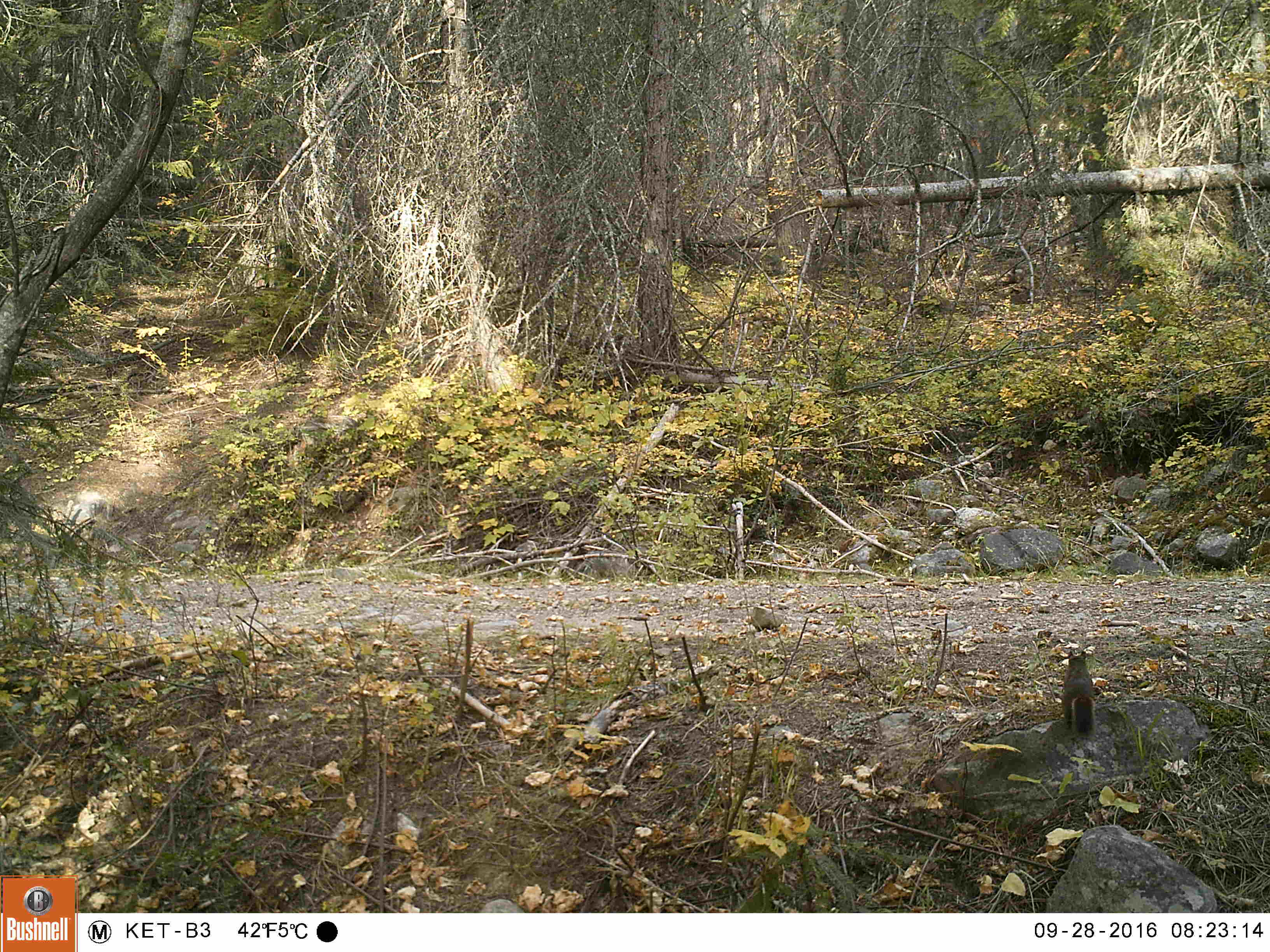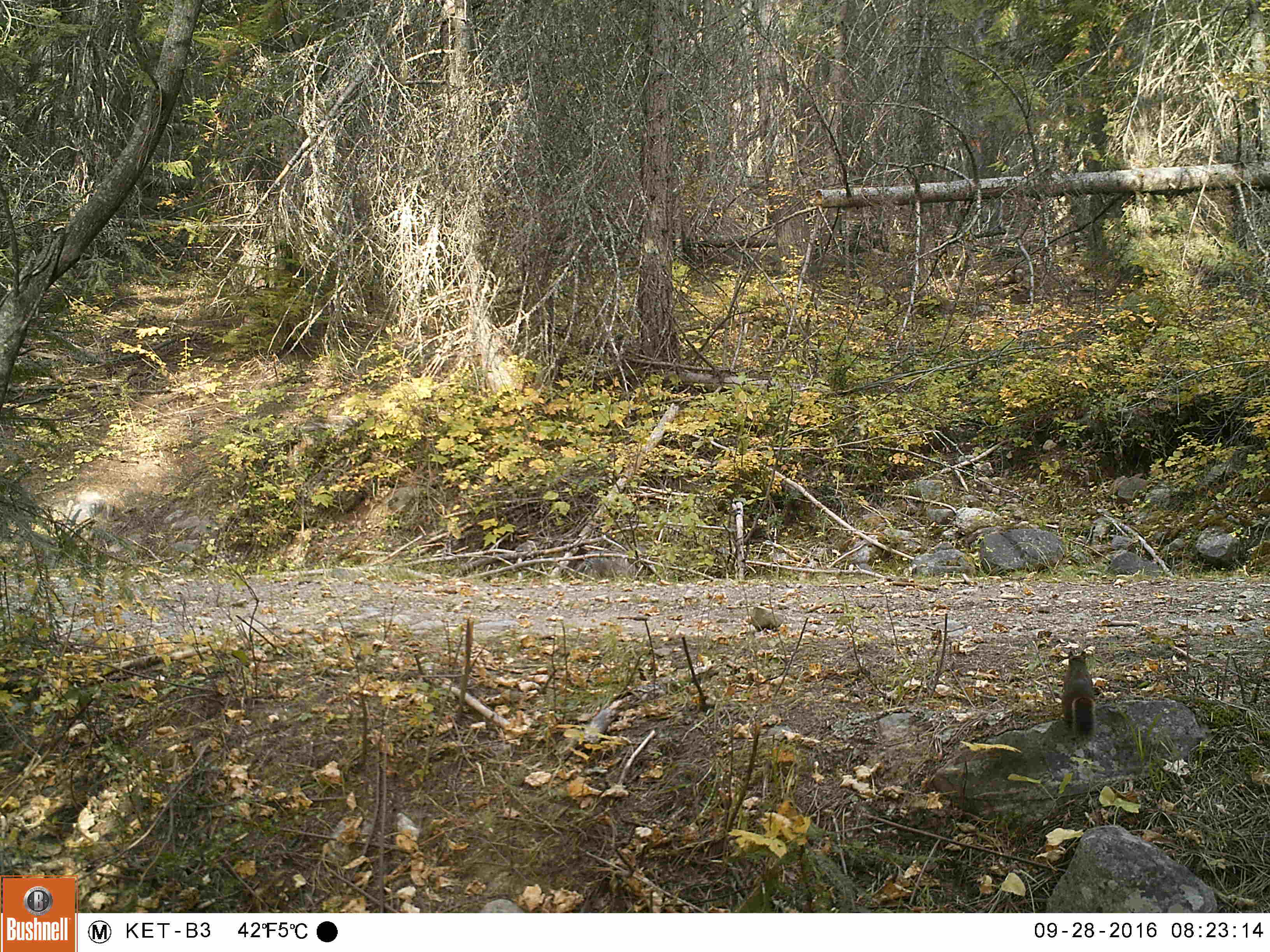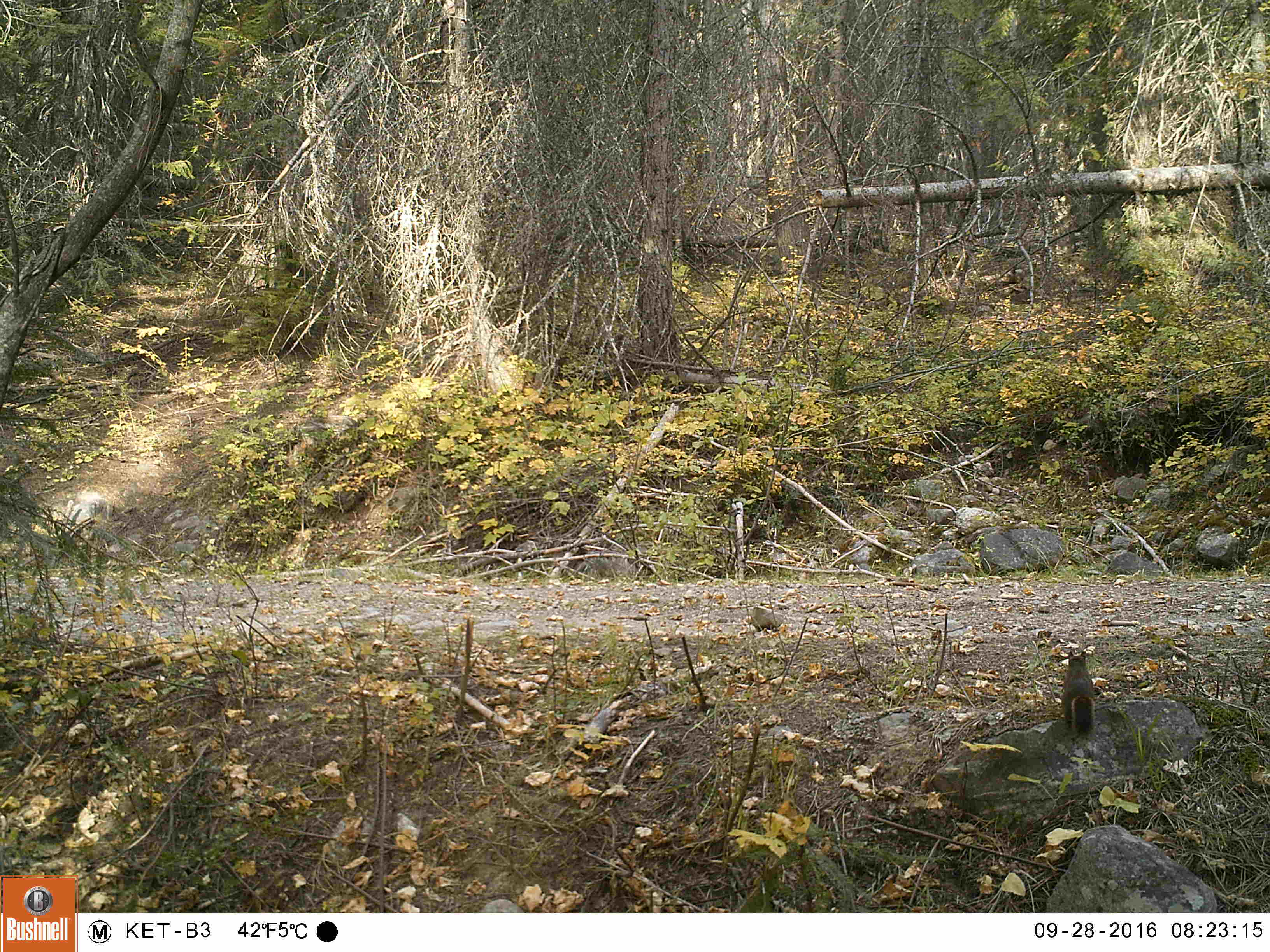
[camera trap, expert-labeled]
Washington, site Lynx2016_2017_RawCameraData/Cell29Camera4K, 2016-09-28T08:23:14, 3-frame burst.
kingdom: Animalia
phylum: Chordata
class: Mammalia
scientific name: Mammalia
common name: small mammal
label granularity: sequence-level